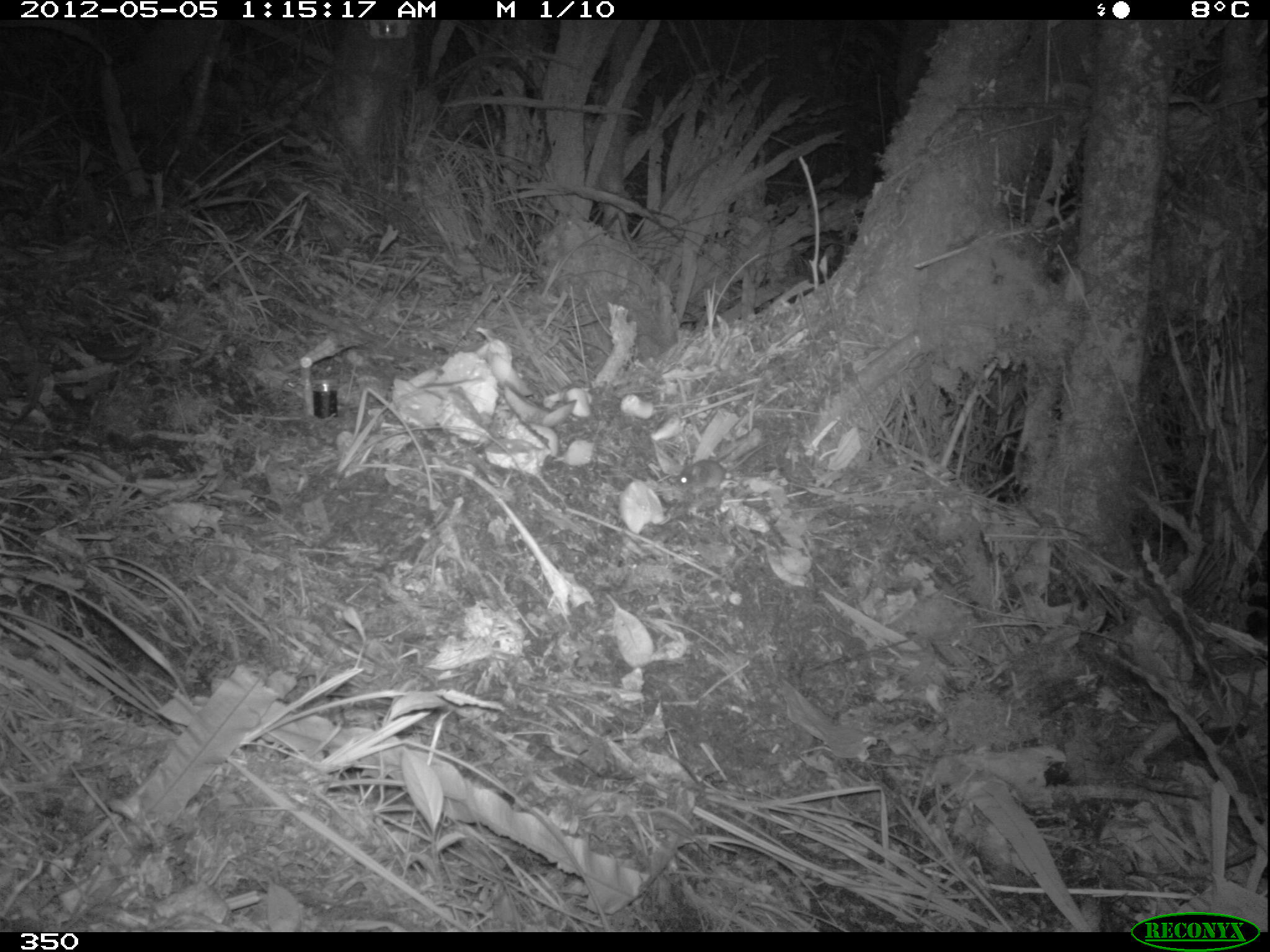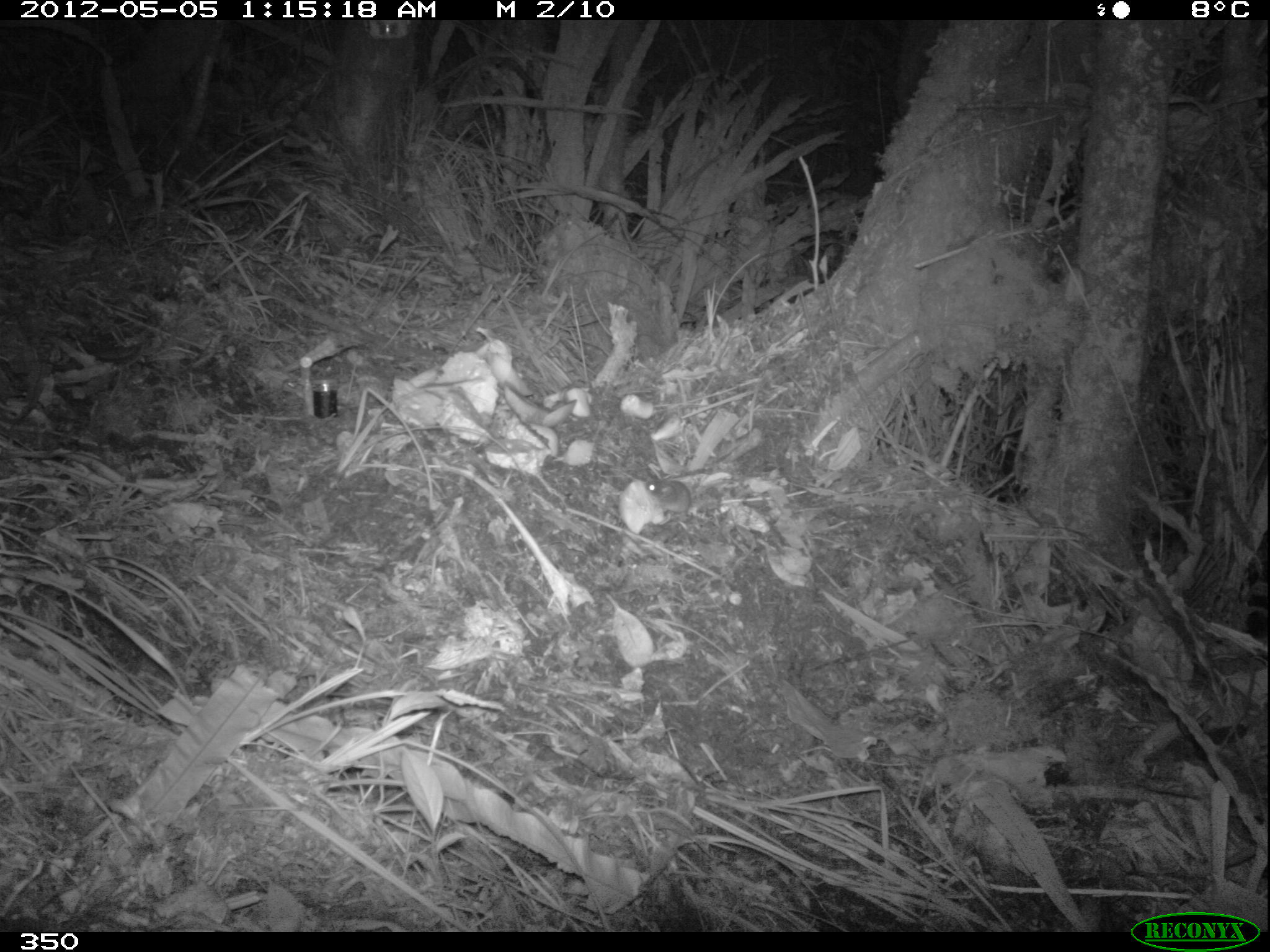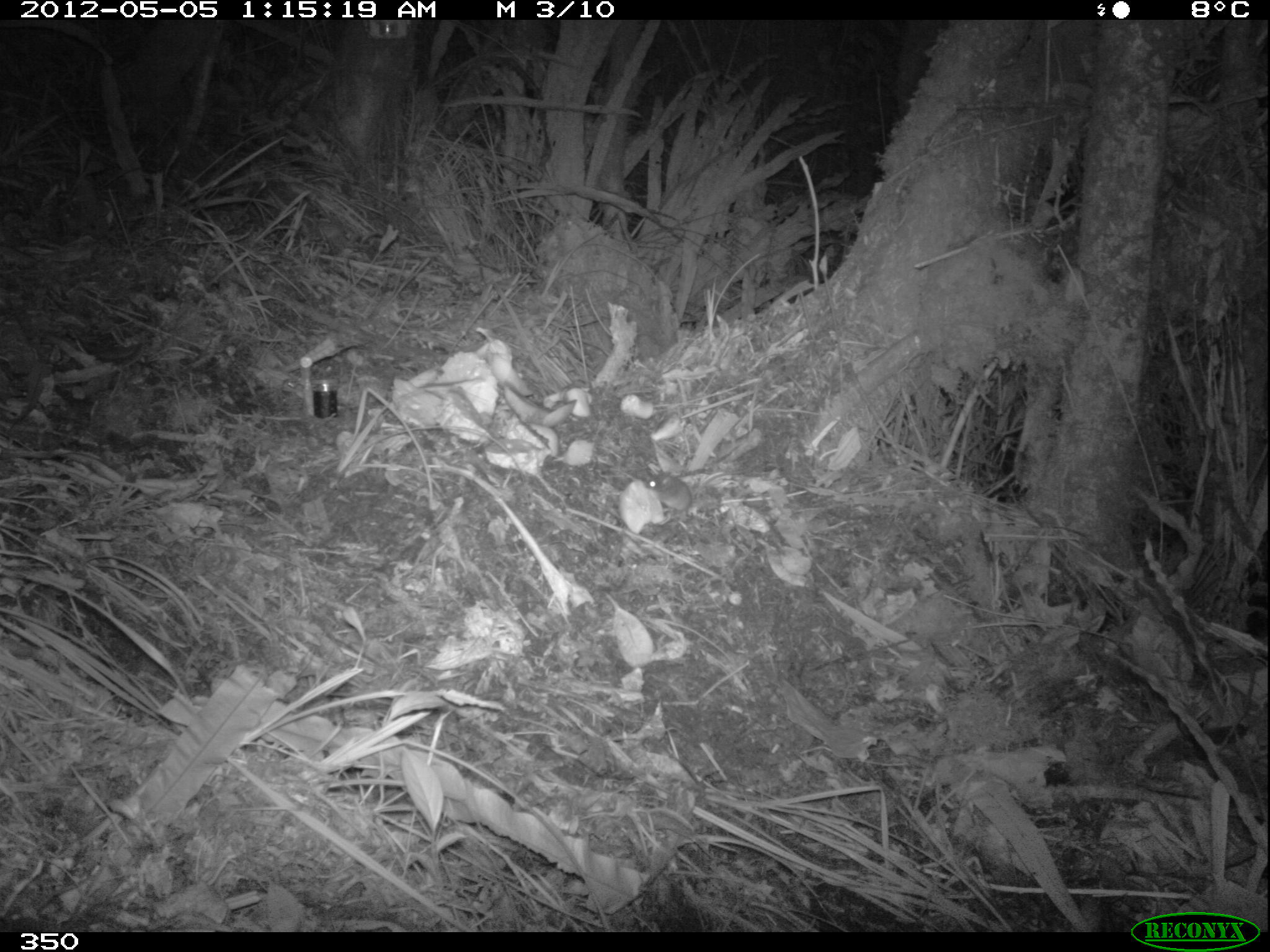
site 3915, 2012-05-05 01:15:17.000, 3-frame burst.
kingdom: Animalia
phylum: Chordata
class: Mammalia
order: Rodentia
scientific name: Rodentia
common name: rodents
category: unknown rodent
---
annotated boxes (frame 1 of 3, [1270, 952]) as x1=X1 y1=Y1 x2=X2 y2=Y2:
unknown rodent: x1=672 y1=441 x2=771 y2=494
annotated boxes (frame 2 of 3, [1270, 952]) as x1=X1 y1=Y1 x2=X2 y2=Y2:
unknown rodent: x1=641 y1=476 x2=733 y2=515